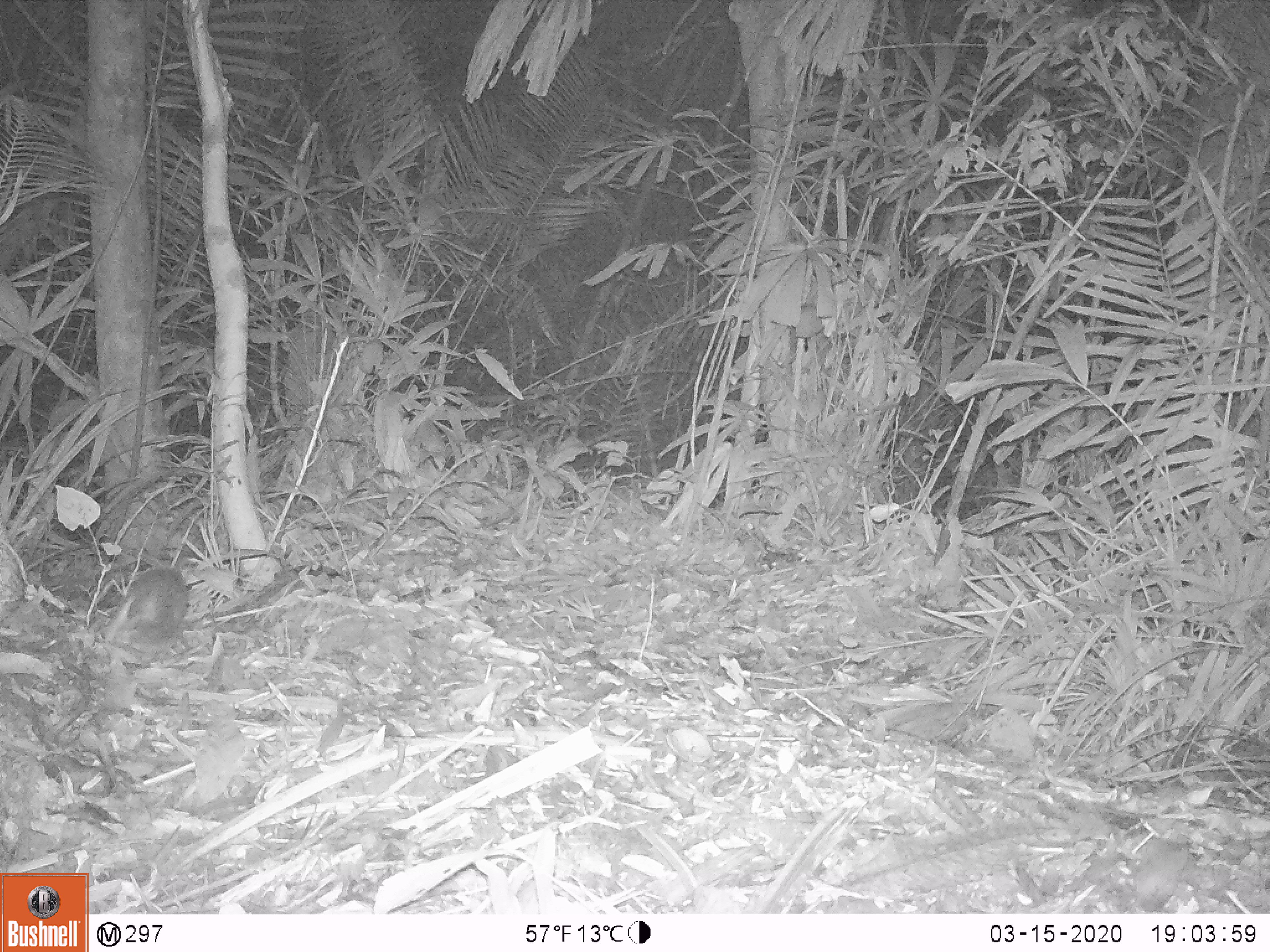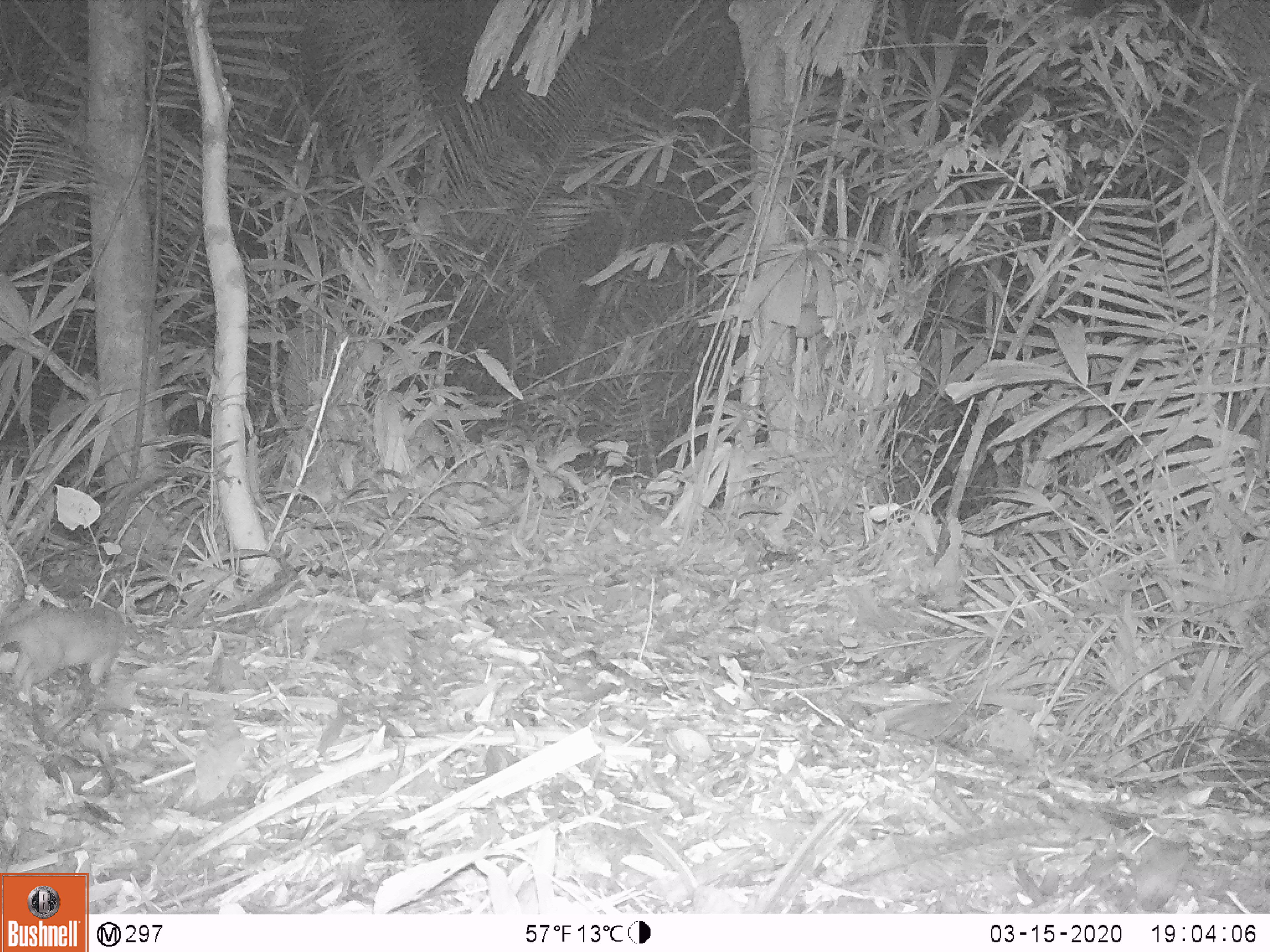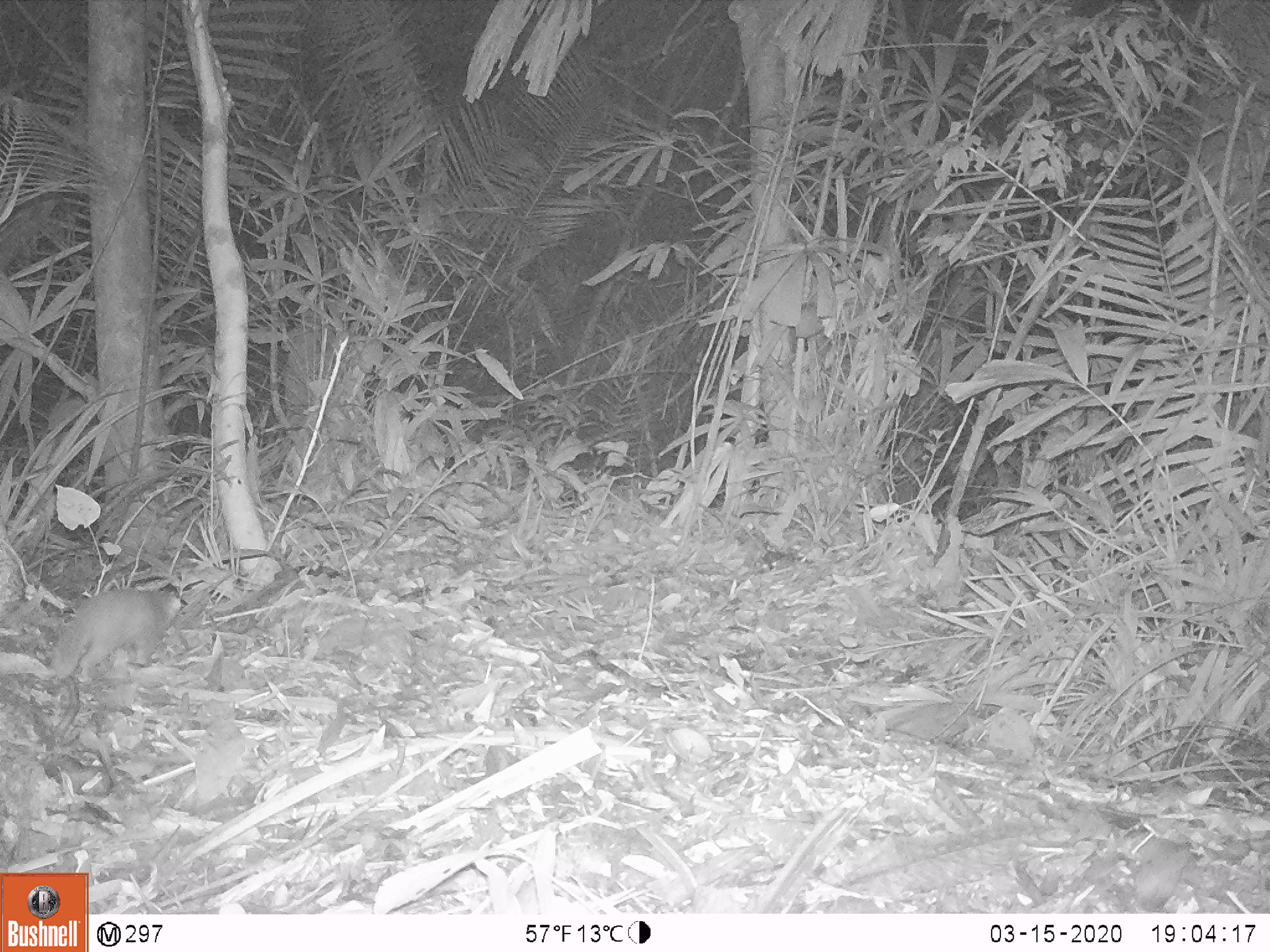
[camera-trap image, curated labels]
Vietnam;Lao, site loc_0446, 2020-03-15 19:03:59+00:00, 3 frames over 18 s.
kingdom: Animalia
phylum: Chordata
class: Mammalia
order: Carnivora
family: Mustelidae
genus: Melogale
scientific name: Melogale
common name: ferret badger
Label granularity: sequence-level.